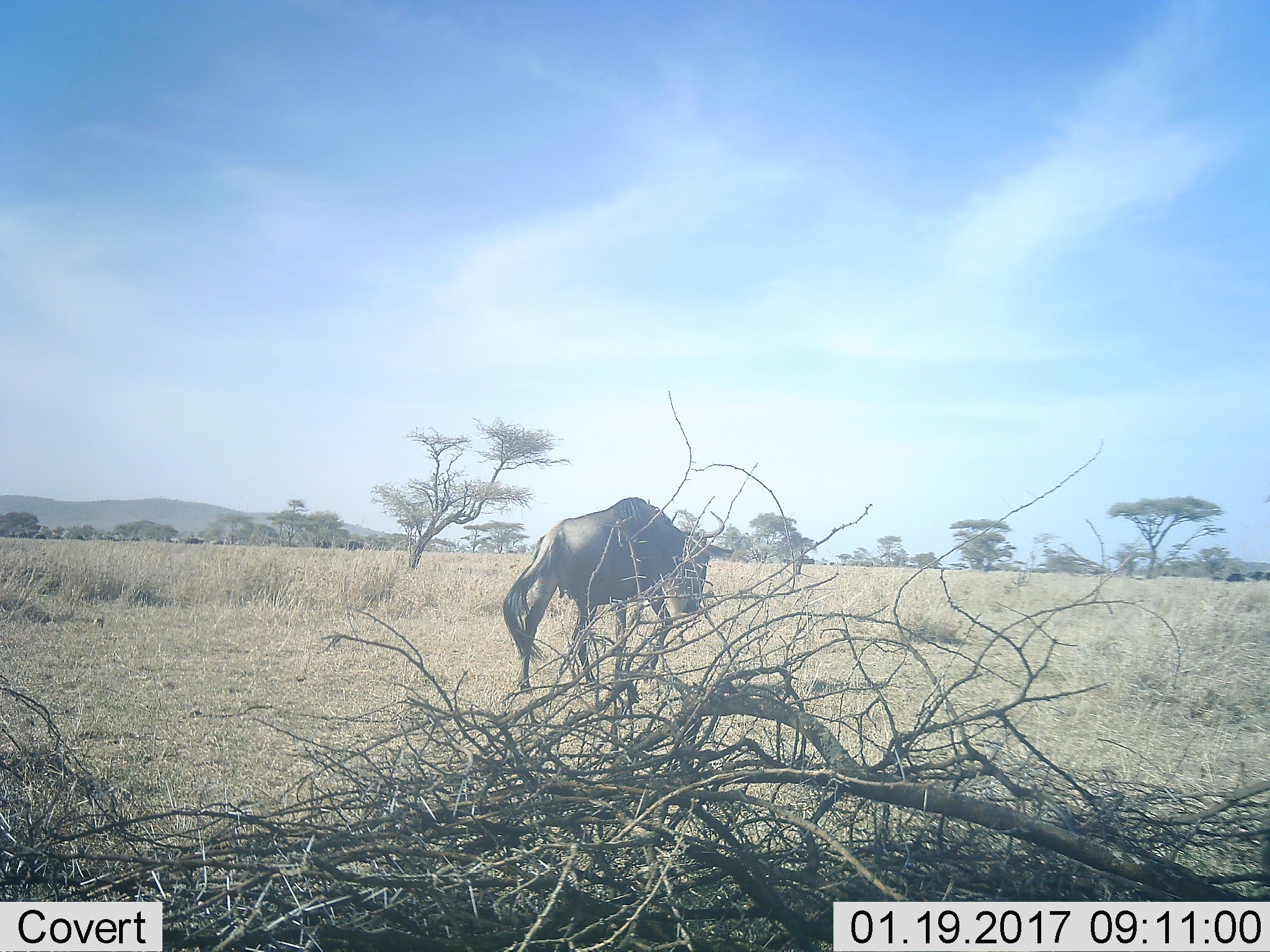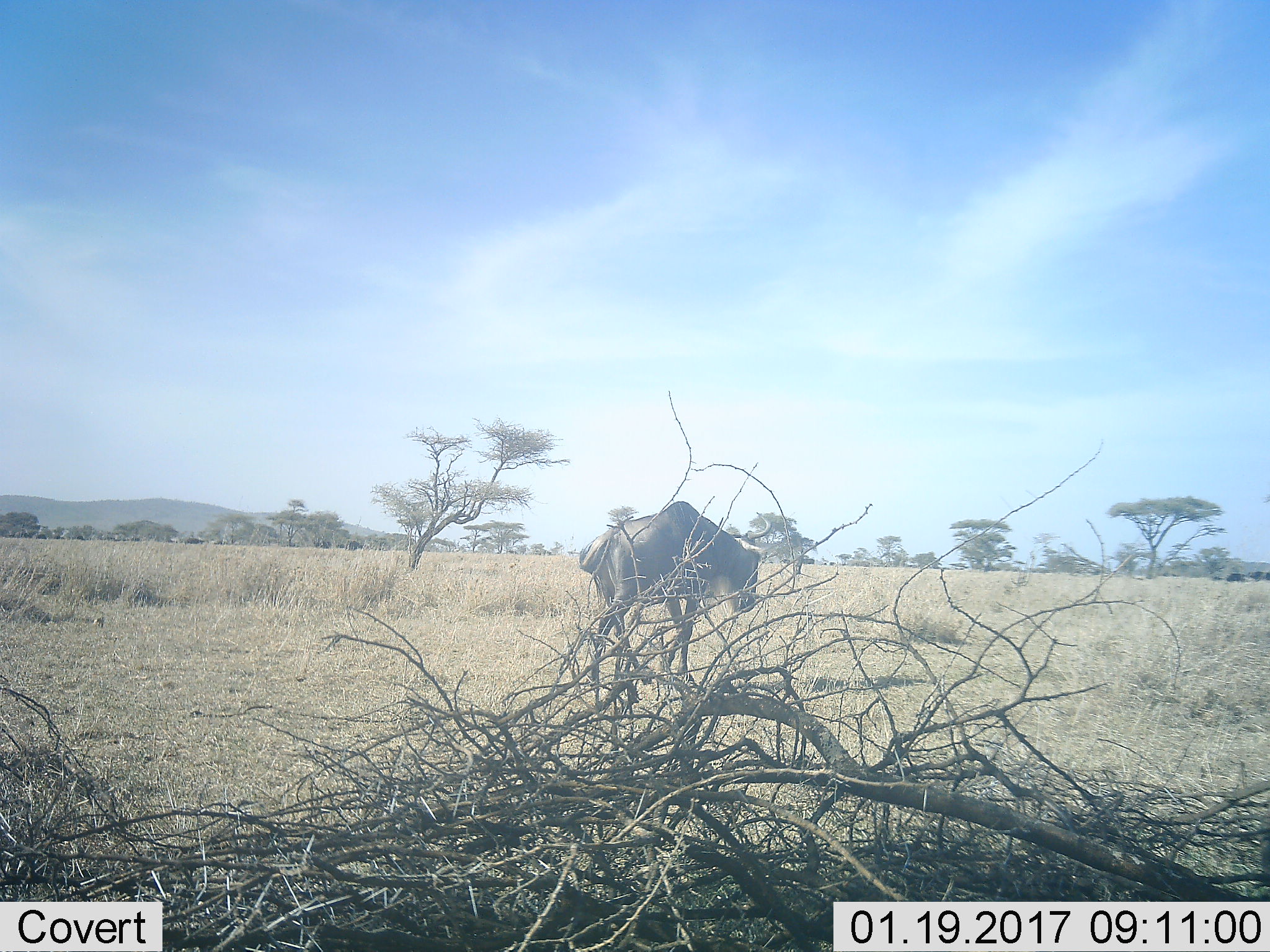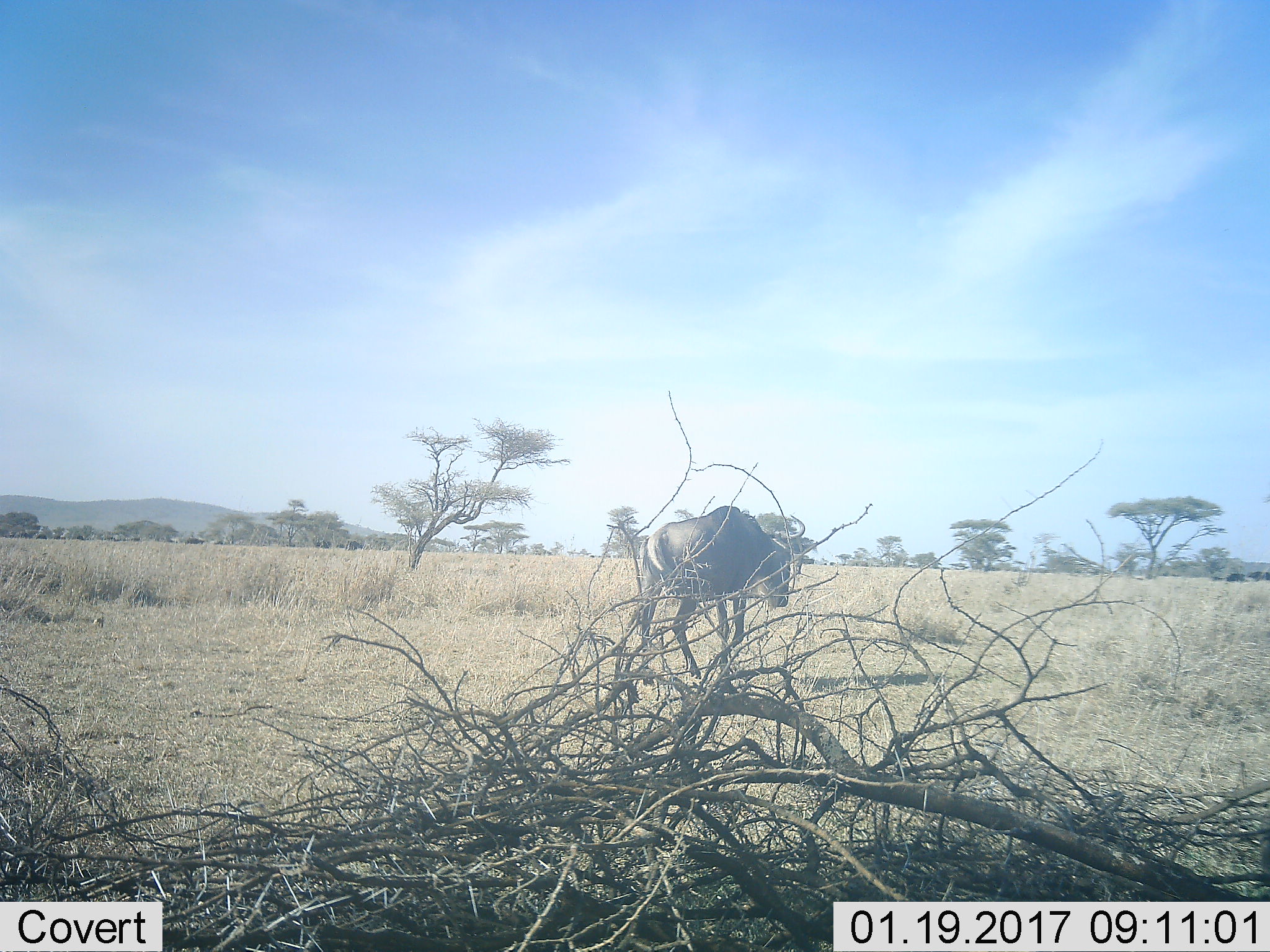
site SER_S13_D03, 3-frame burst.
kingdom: Animalia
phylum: Chordata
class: Mammalia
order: Artiodactyla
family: Bovidae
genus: Connochaetes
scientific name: Connochaetes taurinus taurinus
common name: blue wildebeest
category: wildebeestblue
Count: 1.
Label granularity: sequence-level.